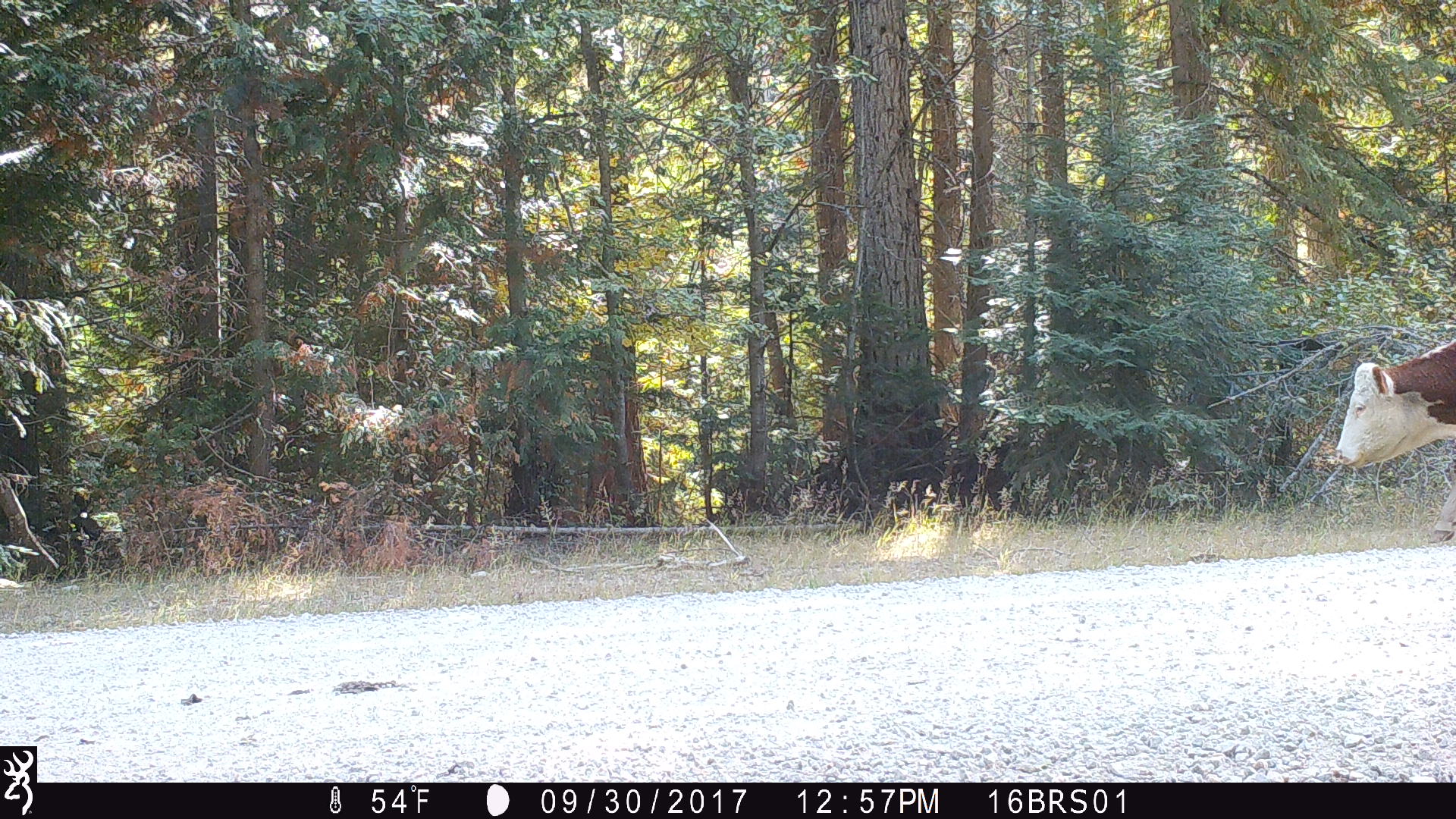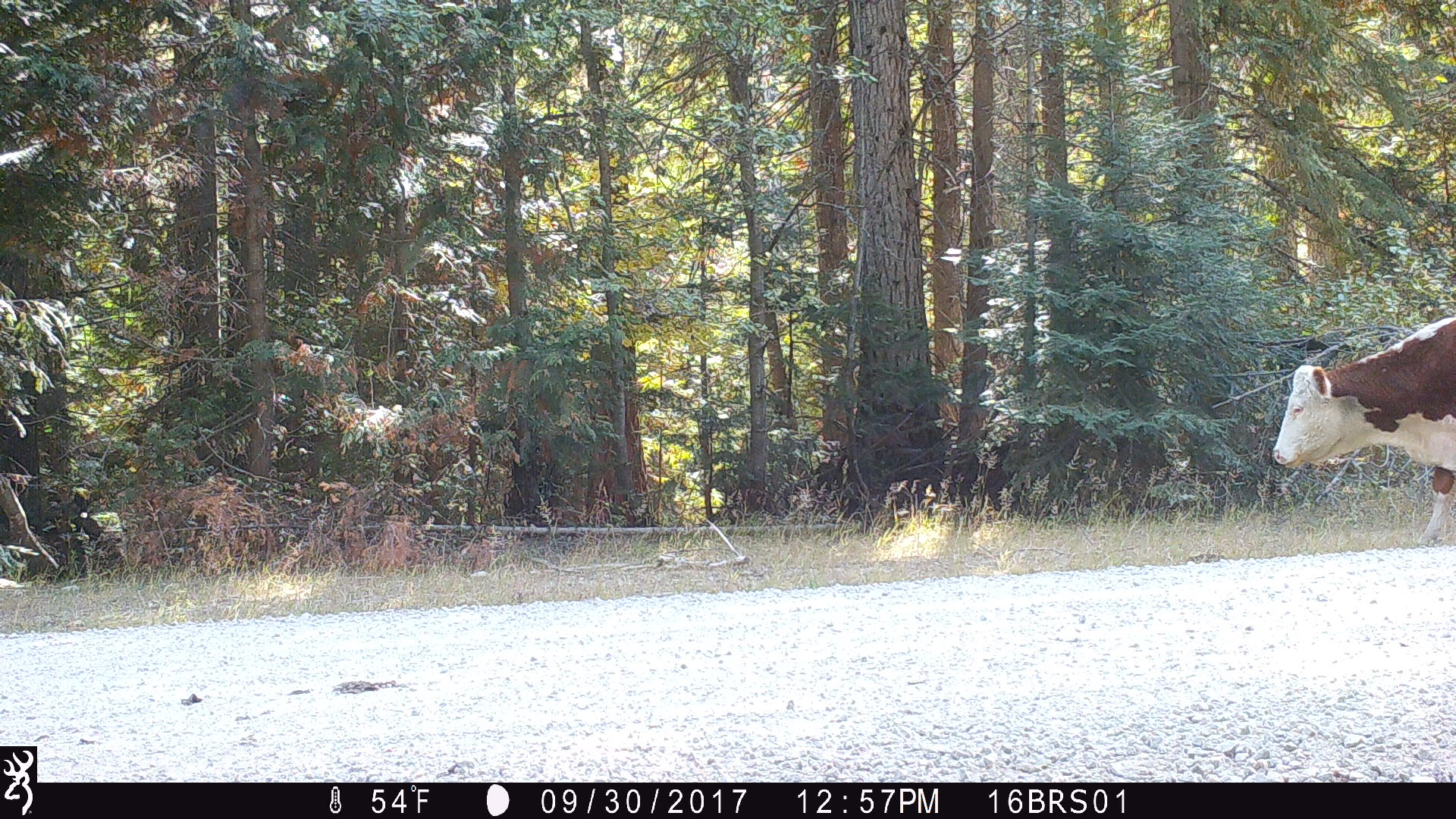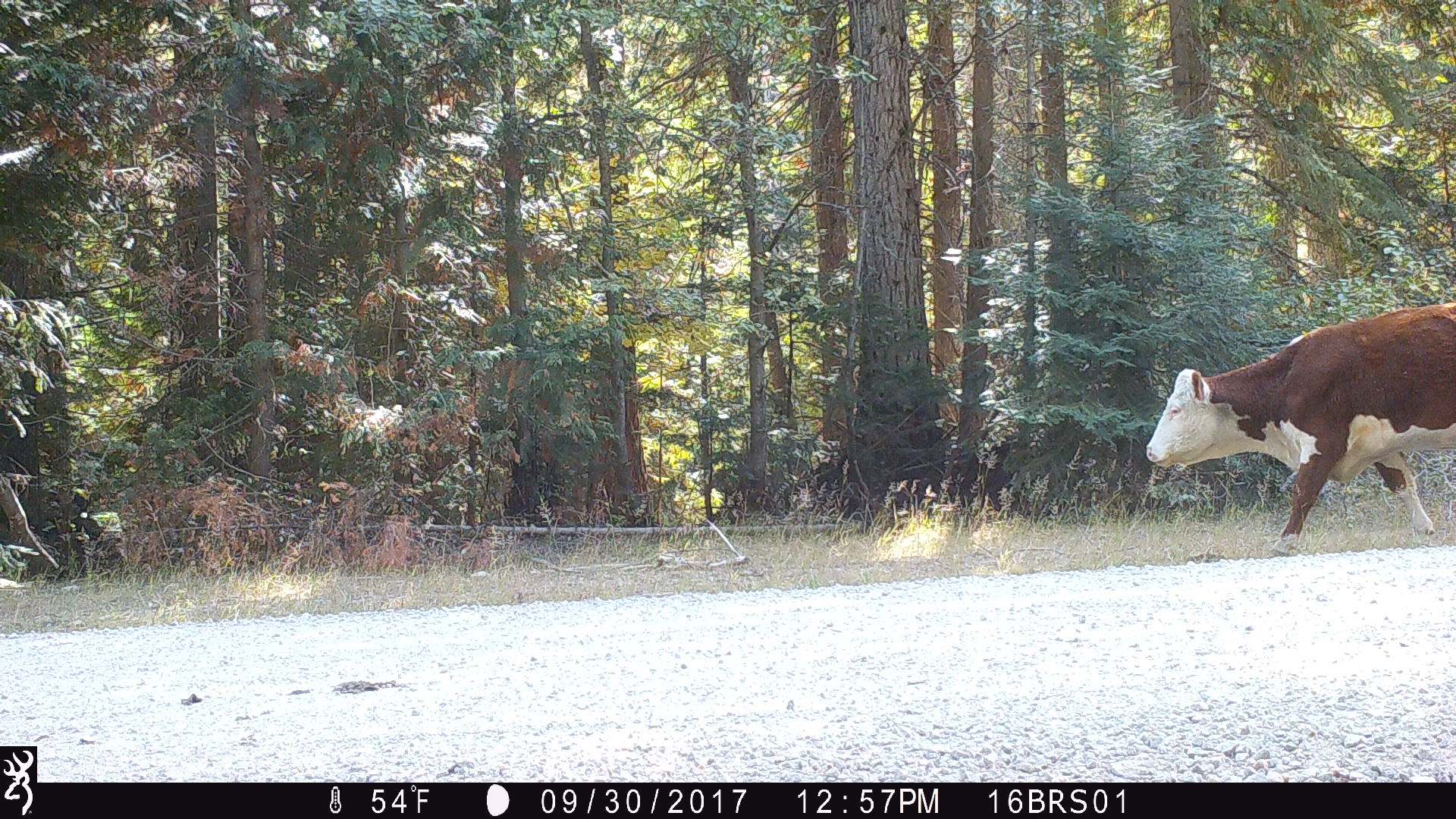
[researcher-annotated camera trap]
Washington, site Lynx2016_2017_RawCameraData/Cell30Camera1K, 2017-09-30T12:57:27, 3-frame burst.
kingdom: Animalia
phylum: Chordata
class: Mammalia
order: Artiodactyla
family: Bovidae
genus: Bos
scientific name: Bos taurus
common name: domestic cattle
Domestic cattle (Bos taurus). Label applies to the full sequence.